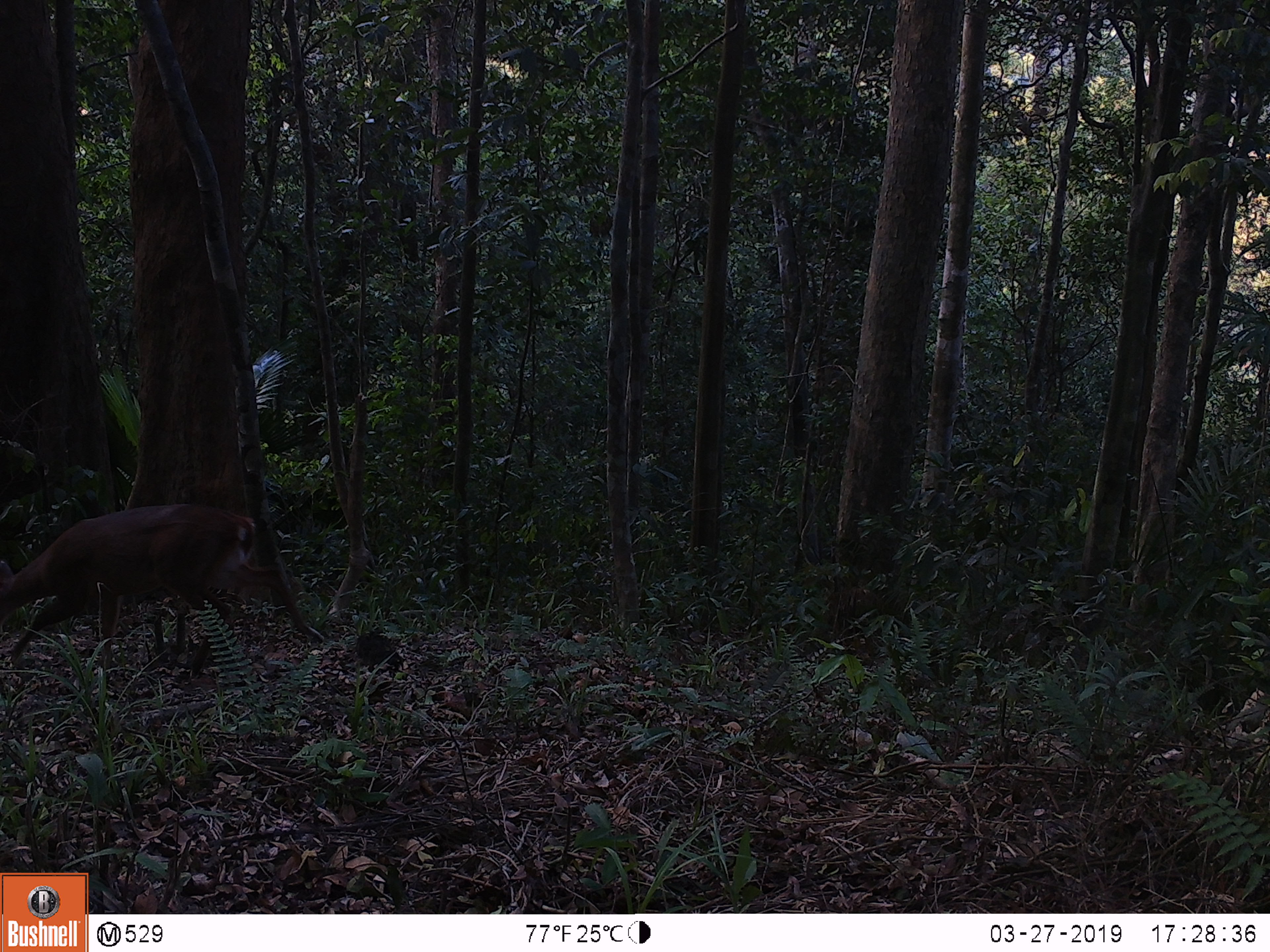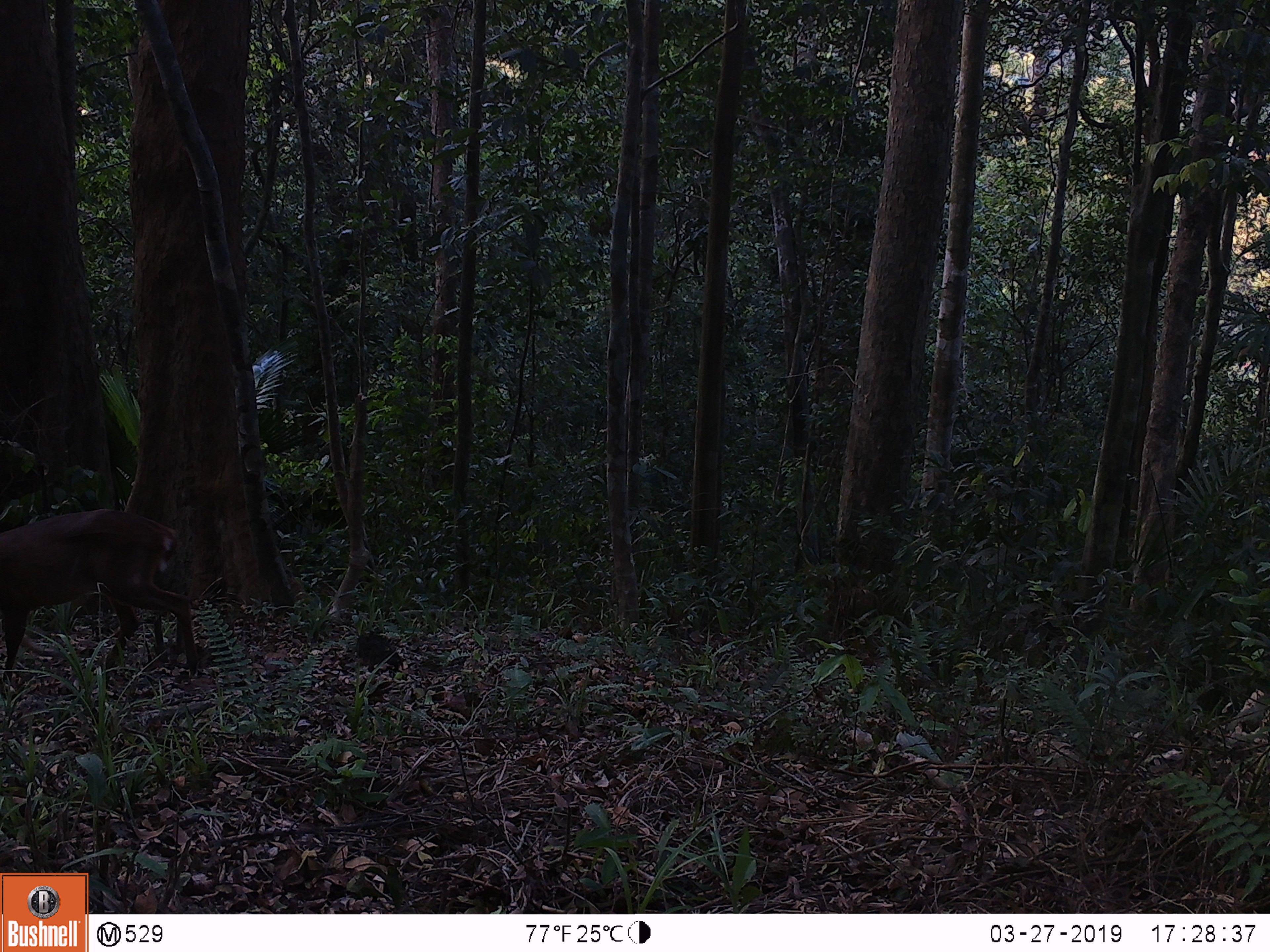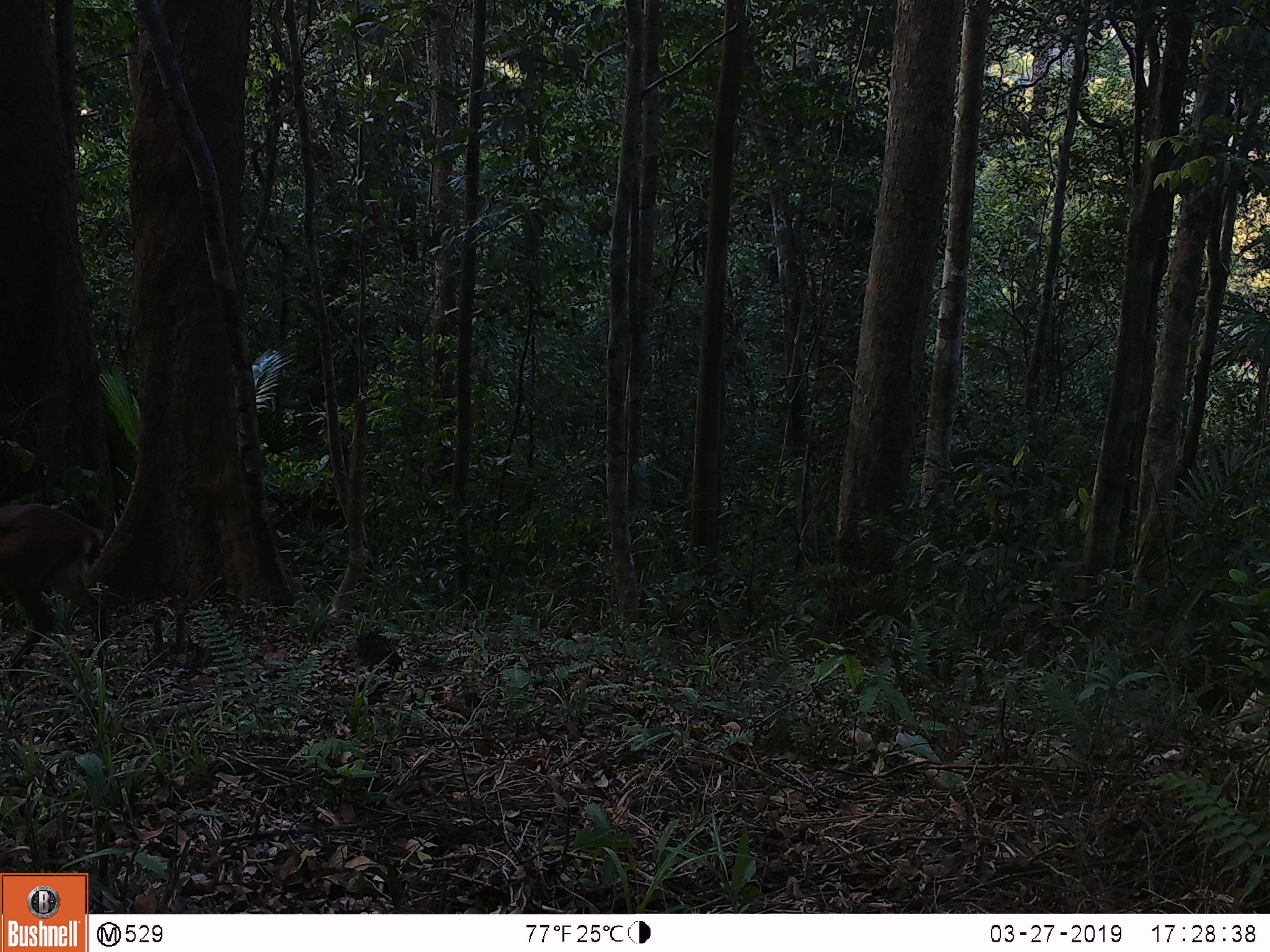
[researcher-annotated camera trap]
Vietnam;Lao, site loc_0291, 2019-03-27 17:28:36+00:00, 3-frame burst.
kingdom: Animalia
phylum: Chordata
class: Mammalia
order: Artiodactyla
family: Cervidae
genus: Muntiacus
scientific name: Muntiacus vuquangensis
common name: large-antlered muntjac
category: large antlered muntjac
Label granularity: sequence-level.